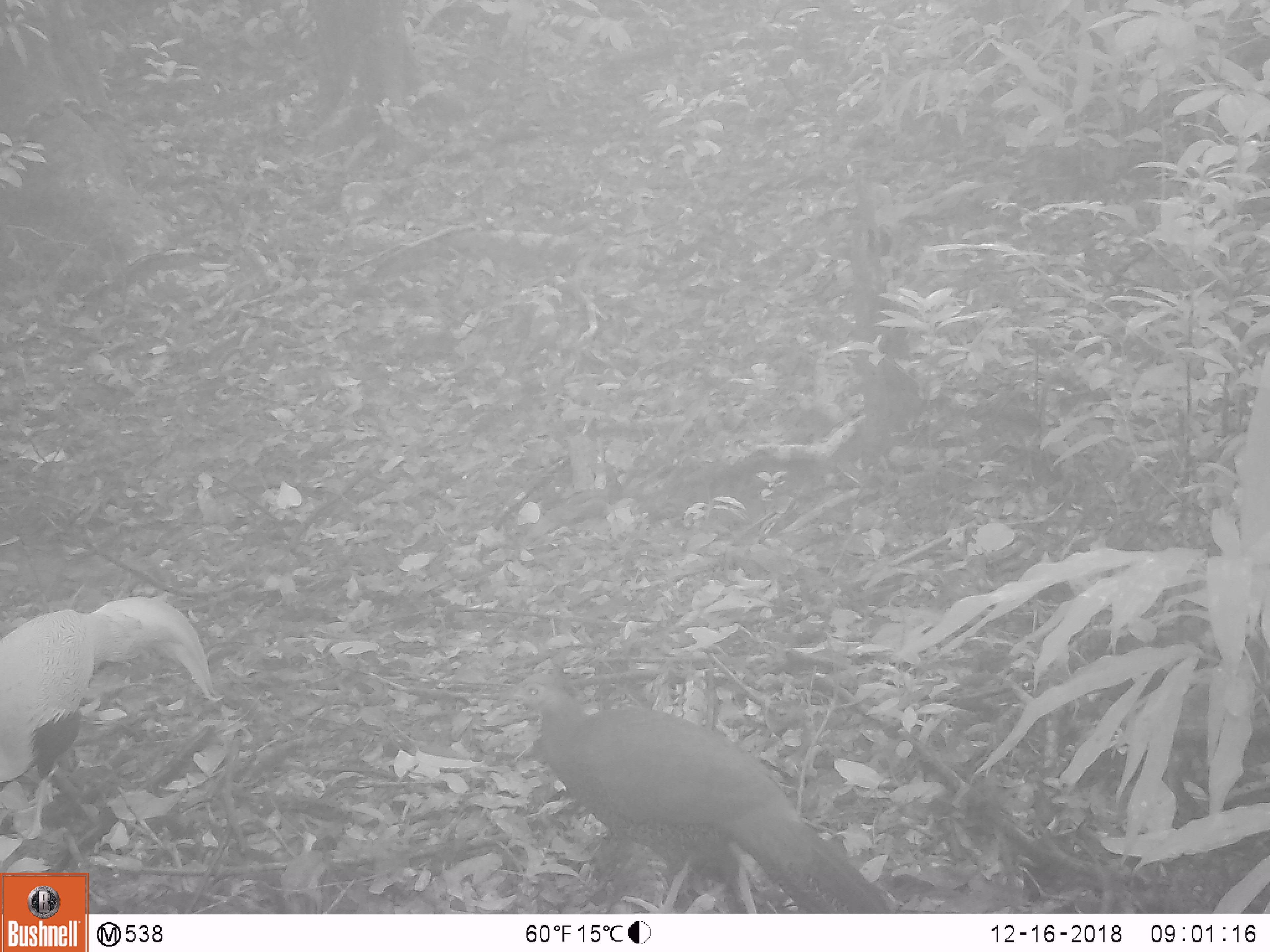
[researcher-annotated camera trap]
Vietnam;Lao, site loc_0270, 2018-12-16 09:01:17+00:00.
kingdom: Animalia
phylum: Chordata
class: Aves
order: Galliformes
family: Phasianidae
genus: Lophura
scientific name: Lophura nycthemera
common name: silver pheasant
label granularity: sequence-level